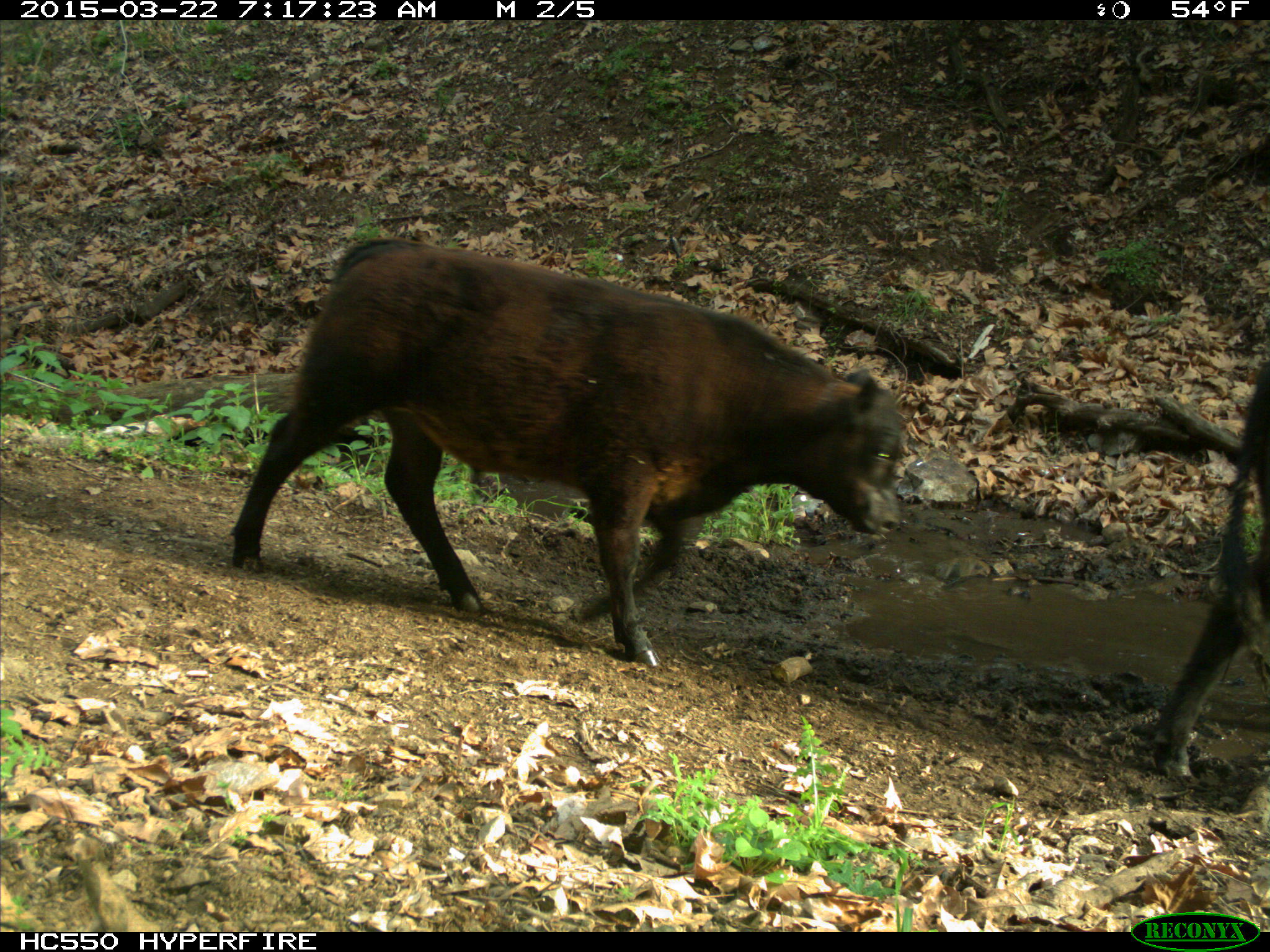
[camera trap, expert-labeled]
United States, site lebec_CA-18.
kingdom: Animalia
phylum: Chordata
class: Mammalia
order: Artiodactyla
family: Bovidae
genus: Bos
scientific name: Bos taurus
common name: domestic cow